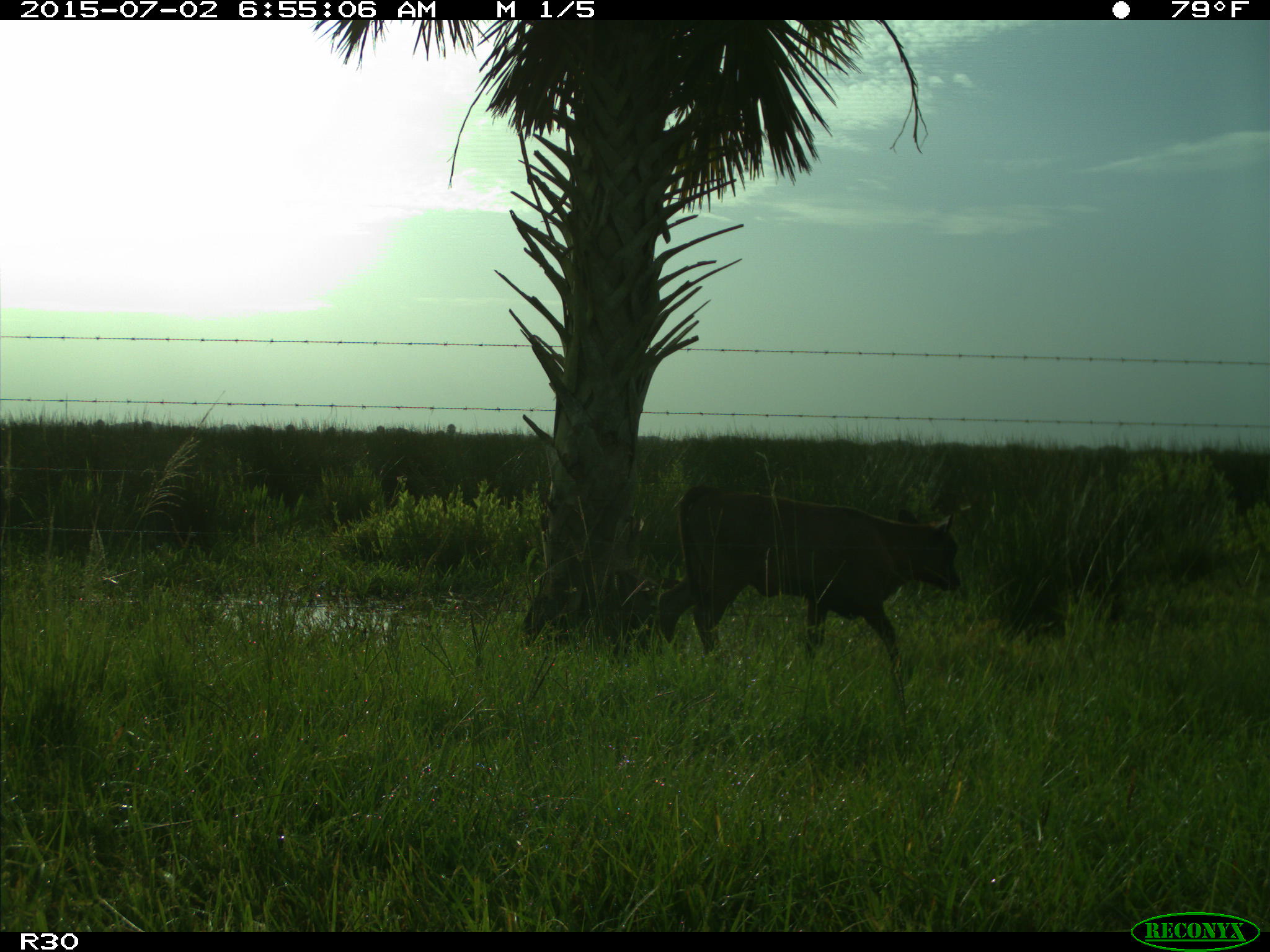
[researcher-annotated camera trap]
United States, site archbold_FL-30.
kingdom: Animalia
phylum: Chordata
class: Mammalia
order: Artiodactyla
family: Bovidae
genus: Bos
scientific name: Bos taurus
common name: domestic cow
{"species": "Bos taurus (domestic cow)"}